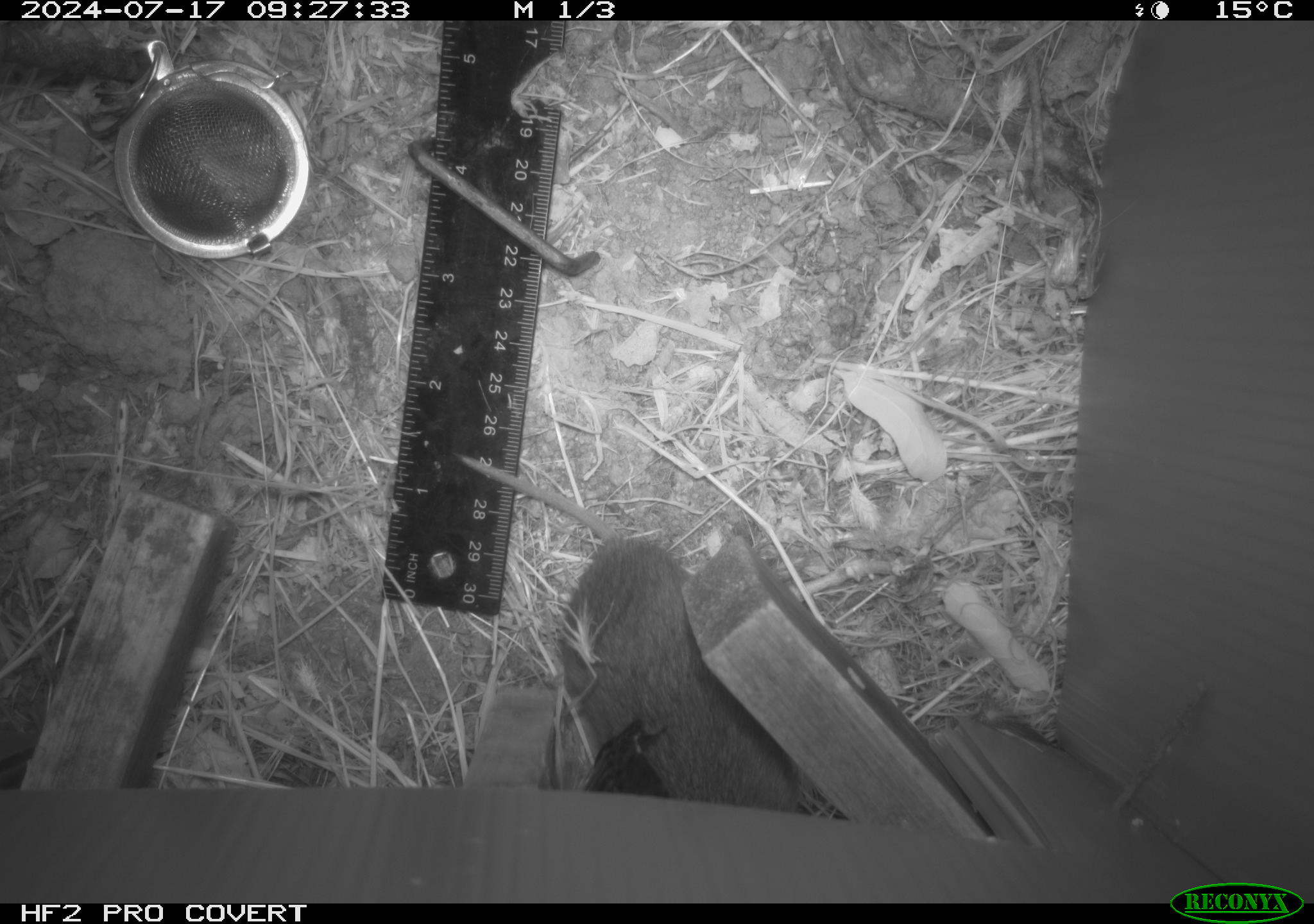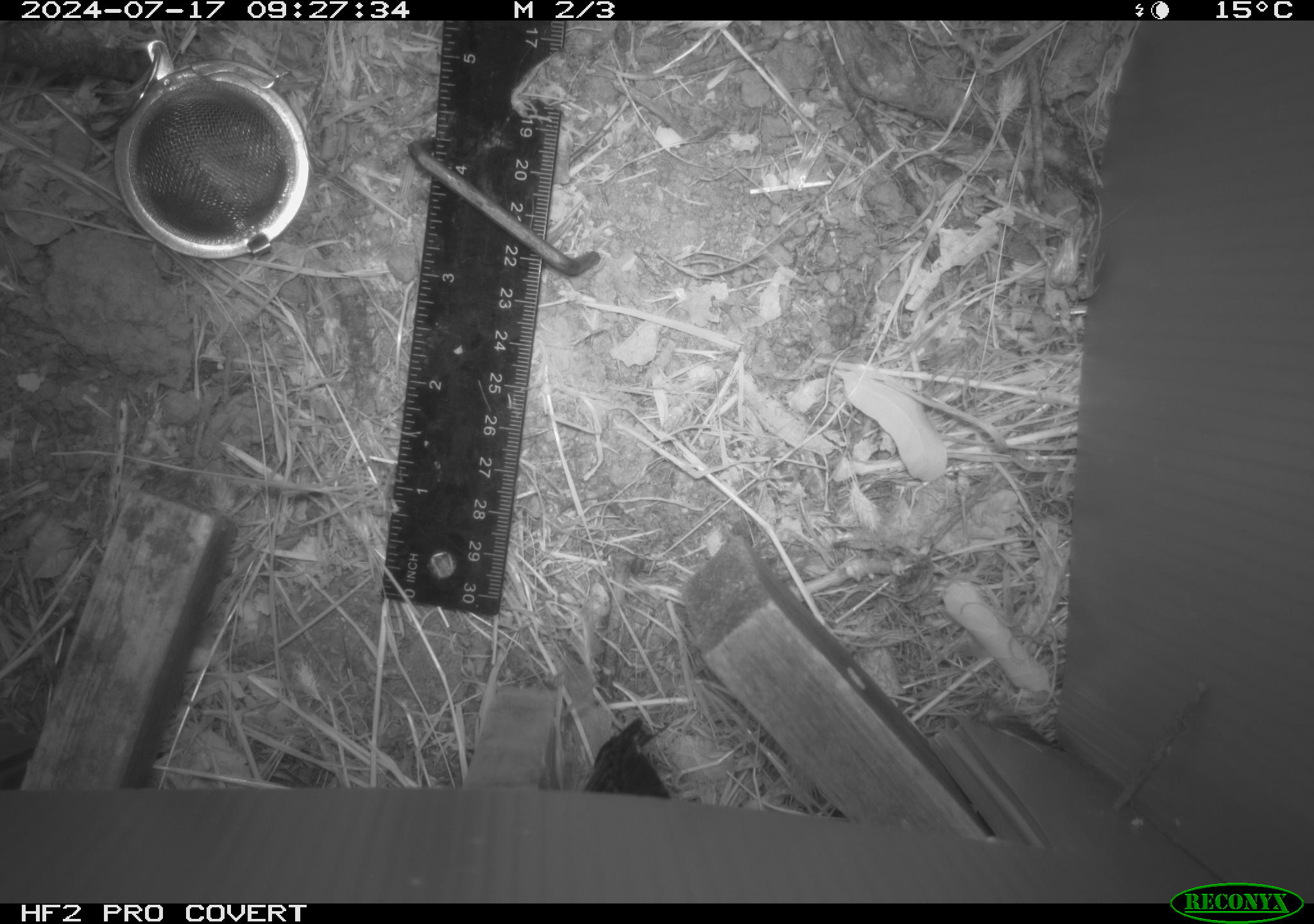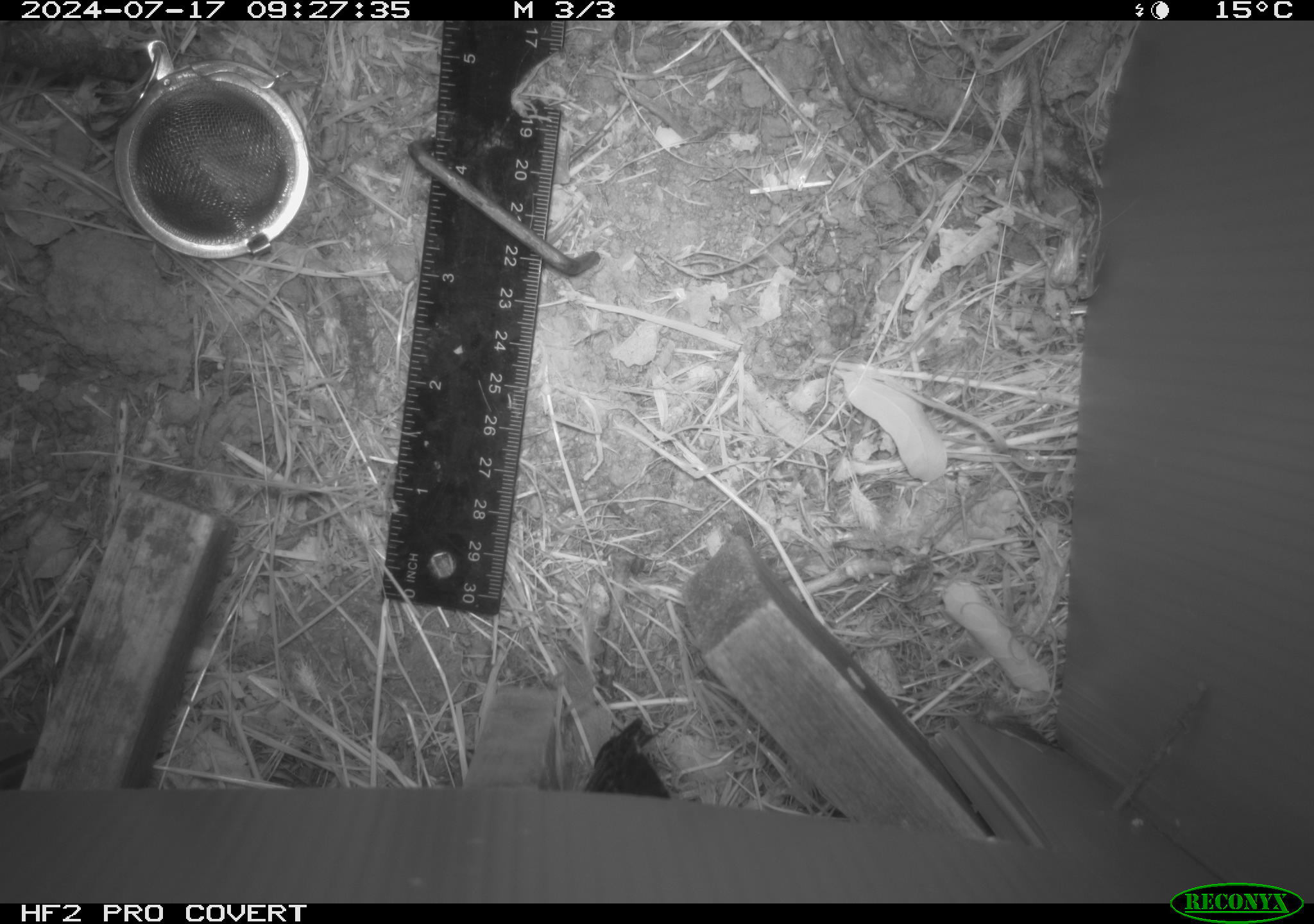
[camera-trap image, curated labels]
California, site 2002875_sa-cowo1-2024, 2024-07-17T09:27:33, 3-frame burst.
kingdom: Animalia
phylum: Chordata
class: Mammalia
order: Rodentia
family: Cricetidae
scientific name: Arvicolinae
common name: voles, lemmings, and muskrats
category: arvicolinae subfamily